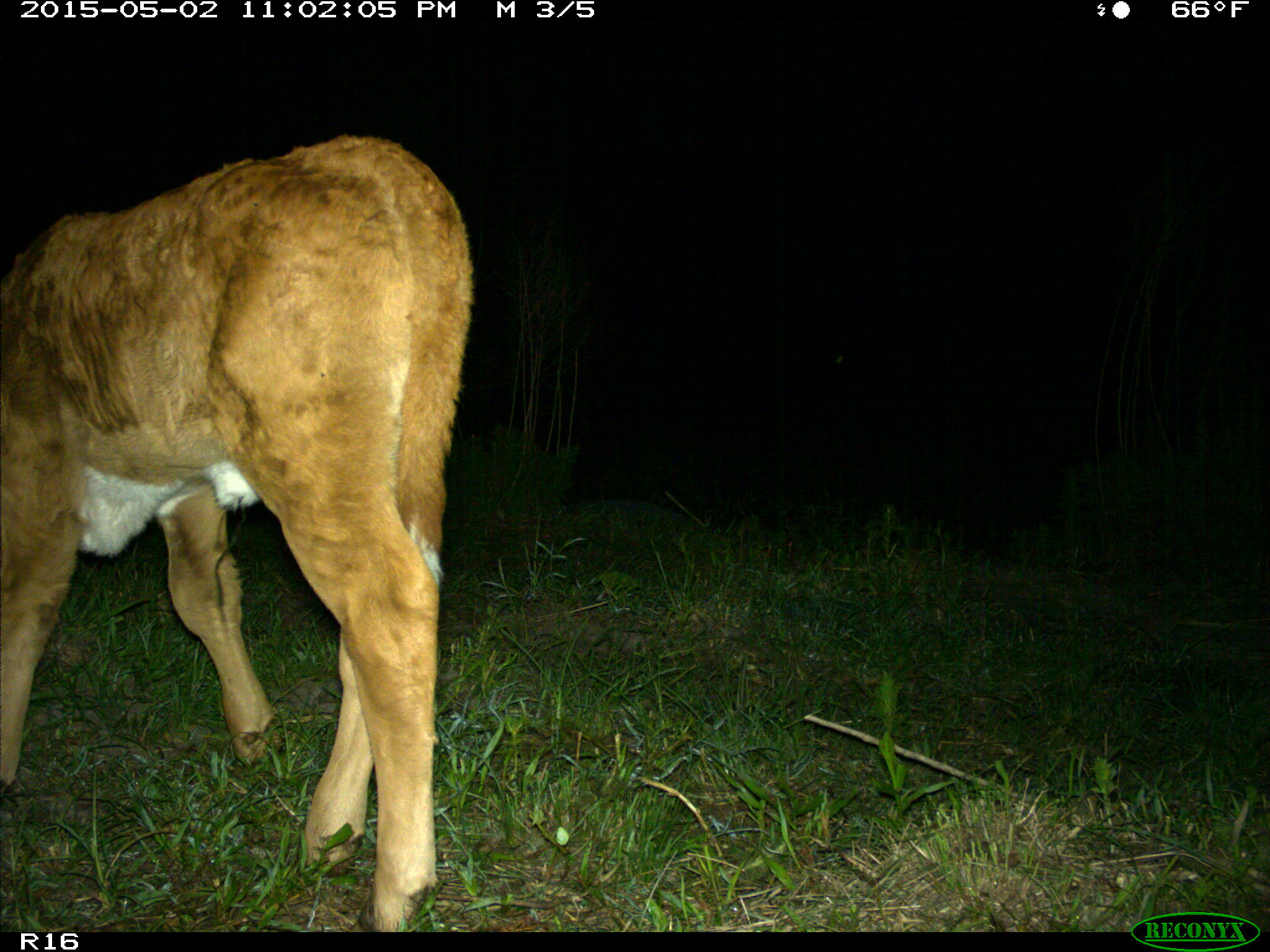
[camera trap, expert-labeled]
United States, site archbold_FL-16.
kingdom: Animalia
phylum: Chordata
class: Mammalia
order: Artiodactyla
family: Bovidae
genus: Bos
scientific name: Bos taurus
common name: domestic cow